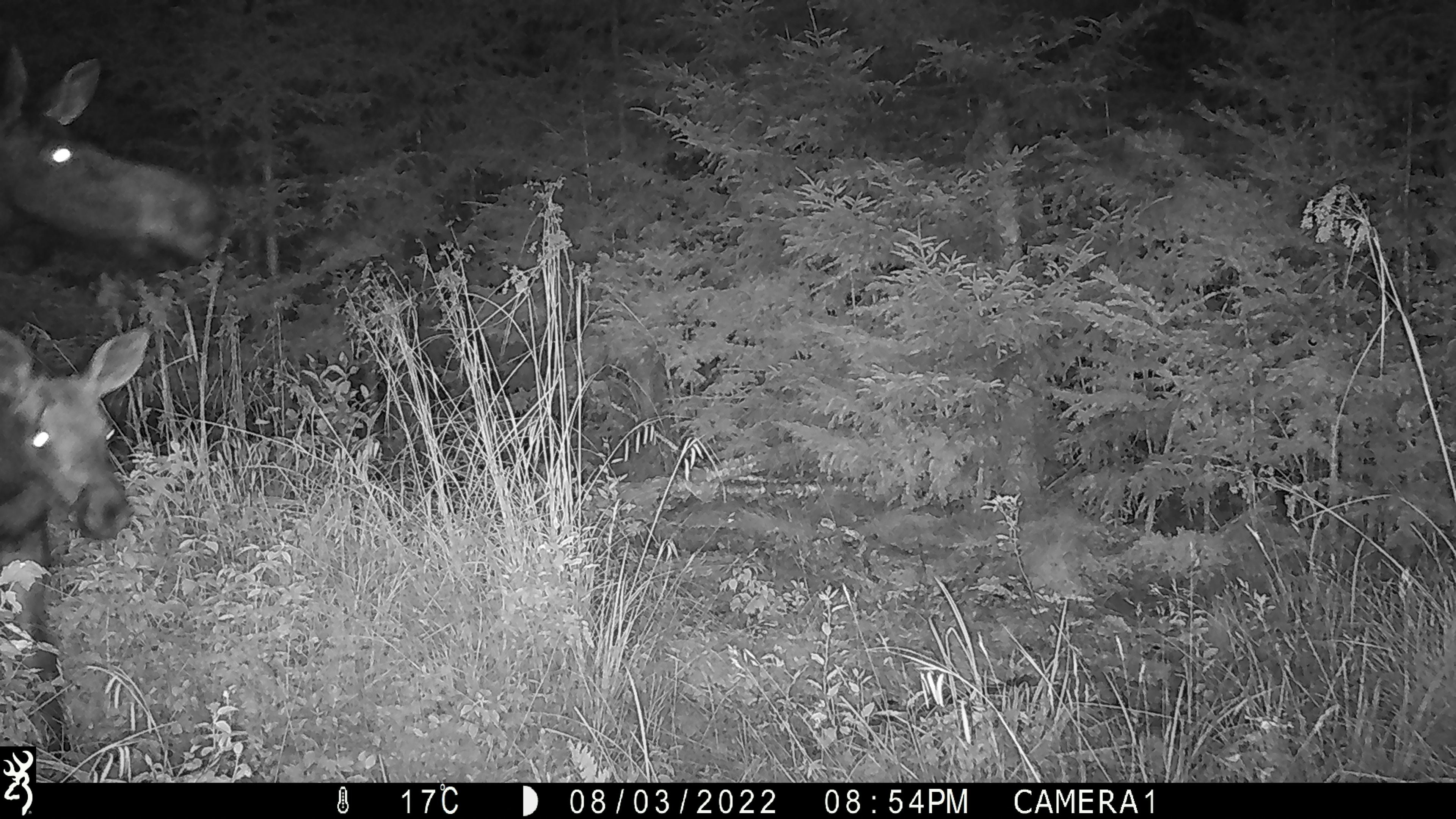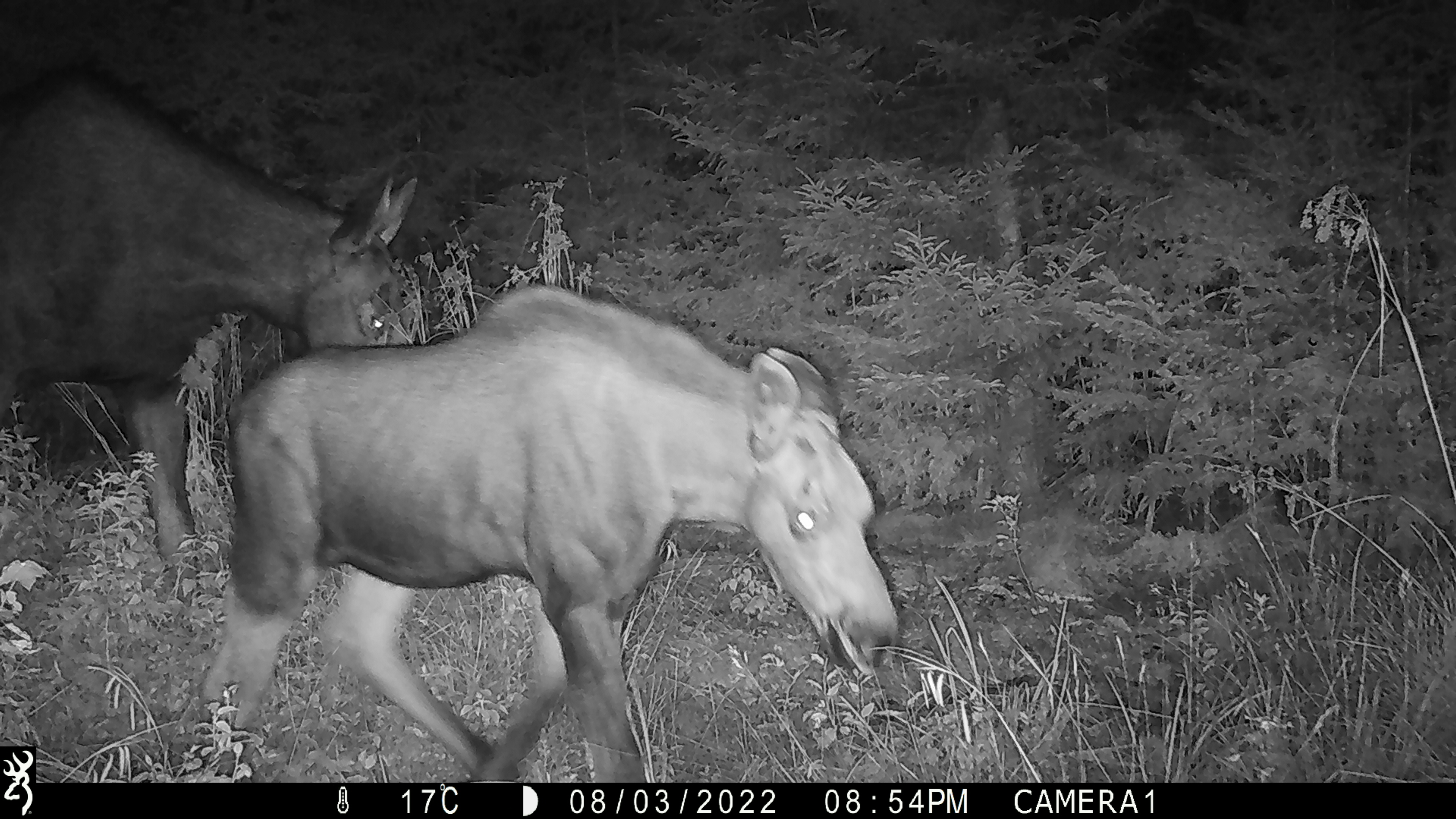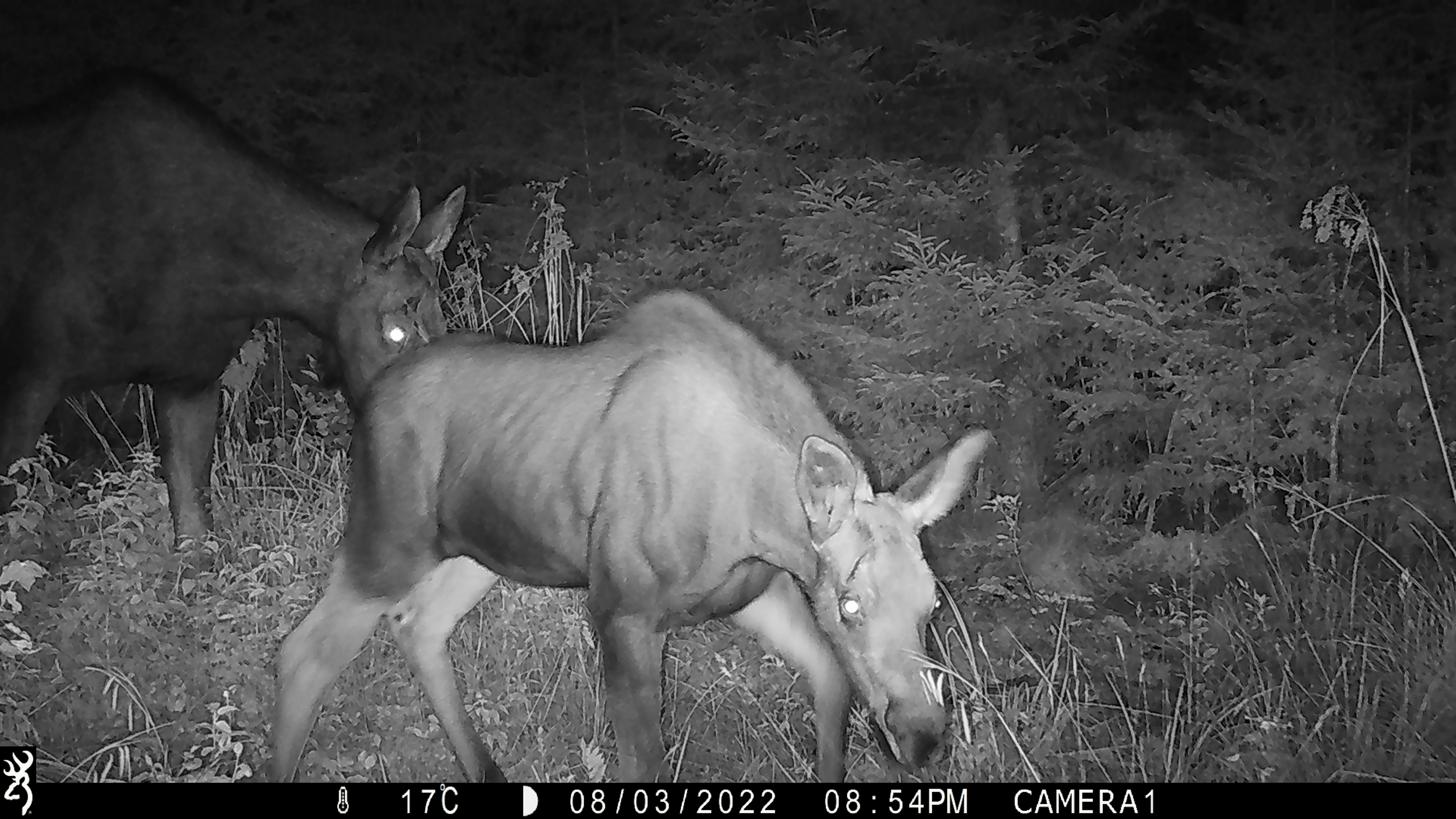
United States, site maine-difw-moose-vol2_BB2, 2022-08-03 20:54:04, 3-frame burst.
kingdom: Animalia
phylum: Chordata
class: Mammalia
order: Artiodactyla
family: Cervidae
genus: Alces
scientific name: Alces alces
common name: moose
Moose (Alces alces).